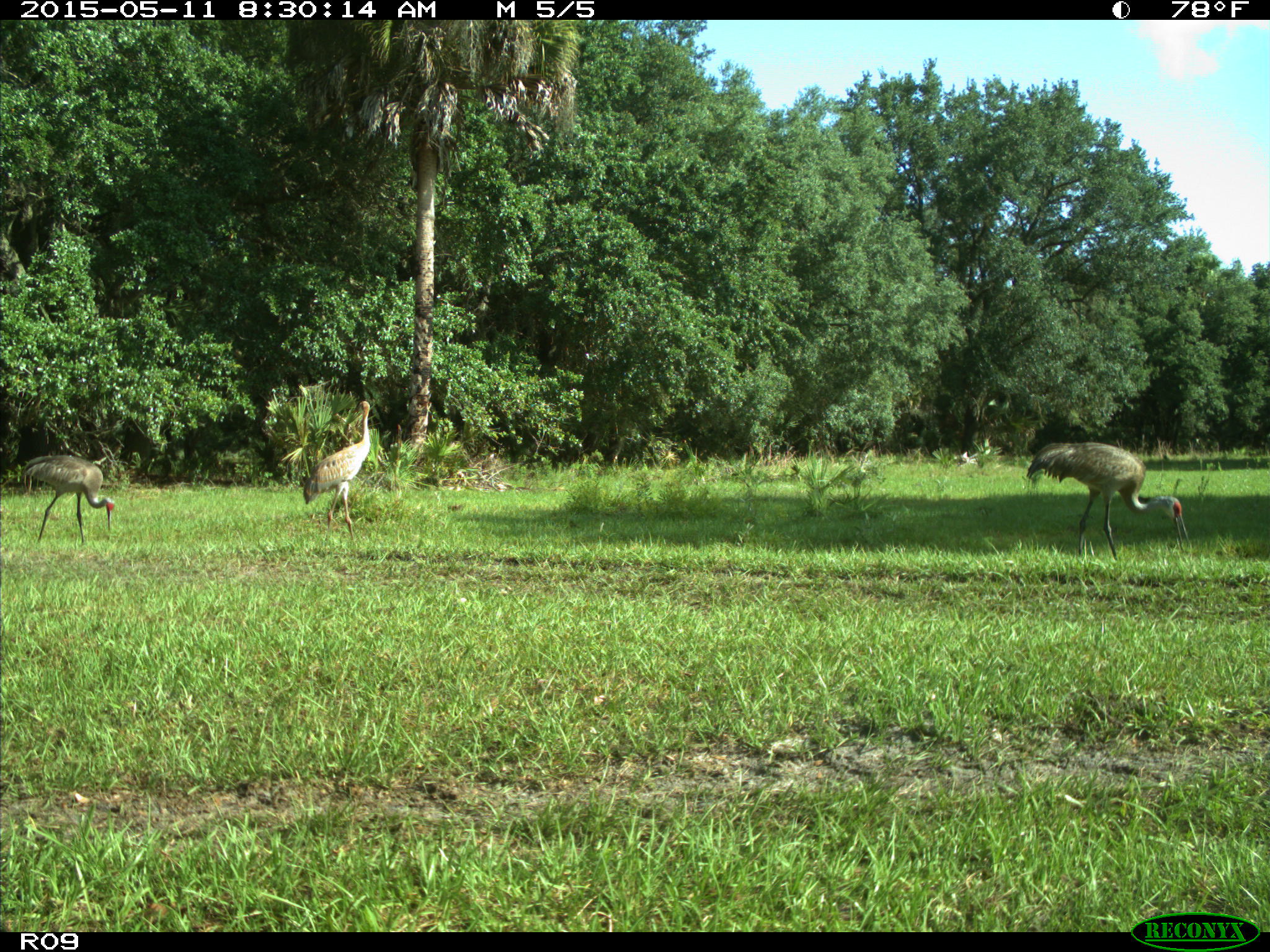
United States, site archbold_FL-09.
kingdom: Animalia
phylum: Chordata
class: Aves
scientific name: Aves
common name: birds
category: unidentified bird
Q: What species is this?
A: Unidentified bird (birds) (Aves).